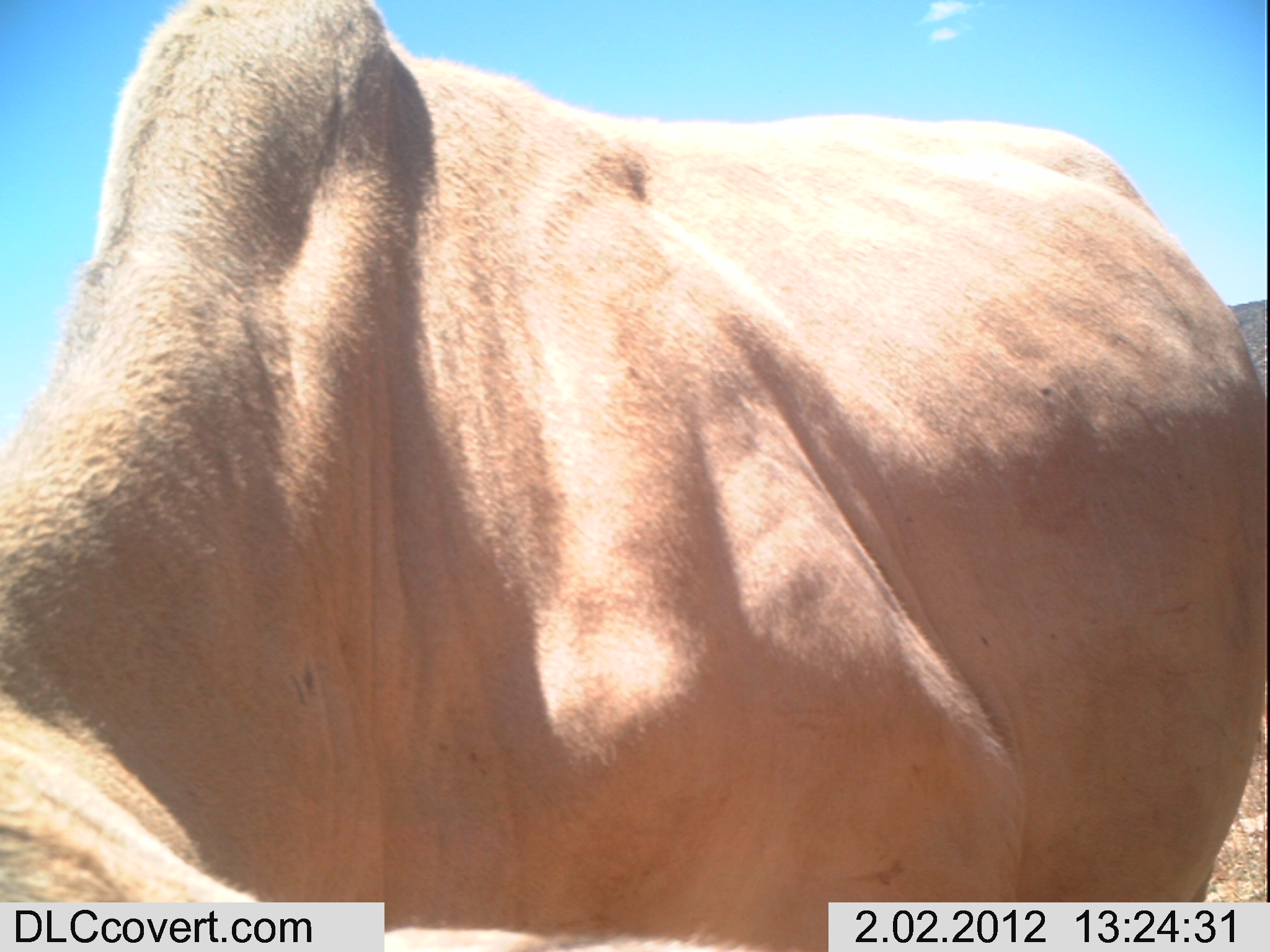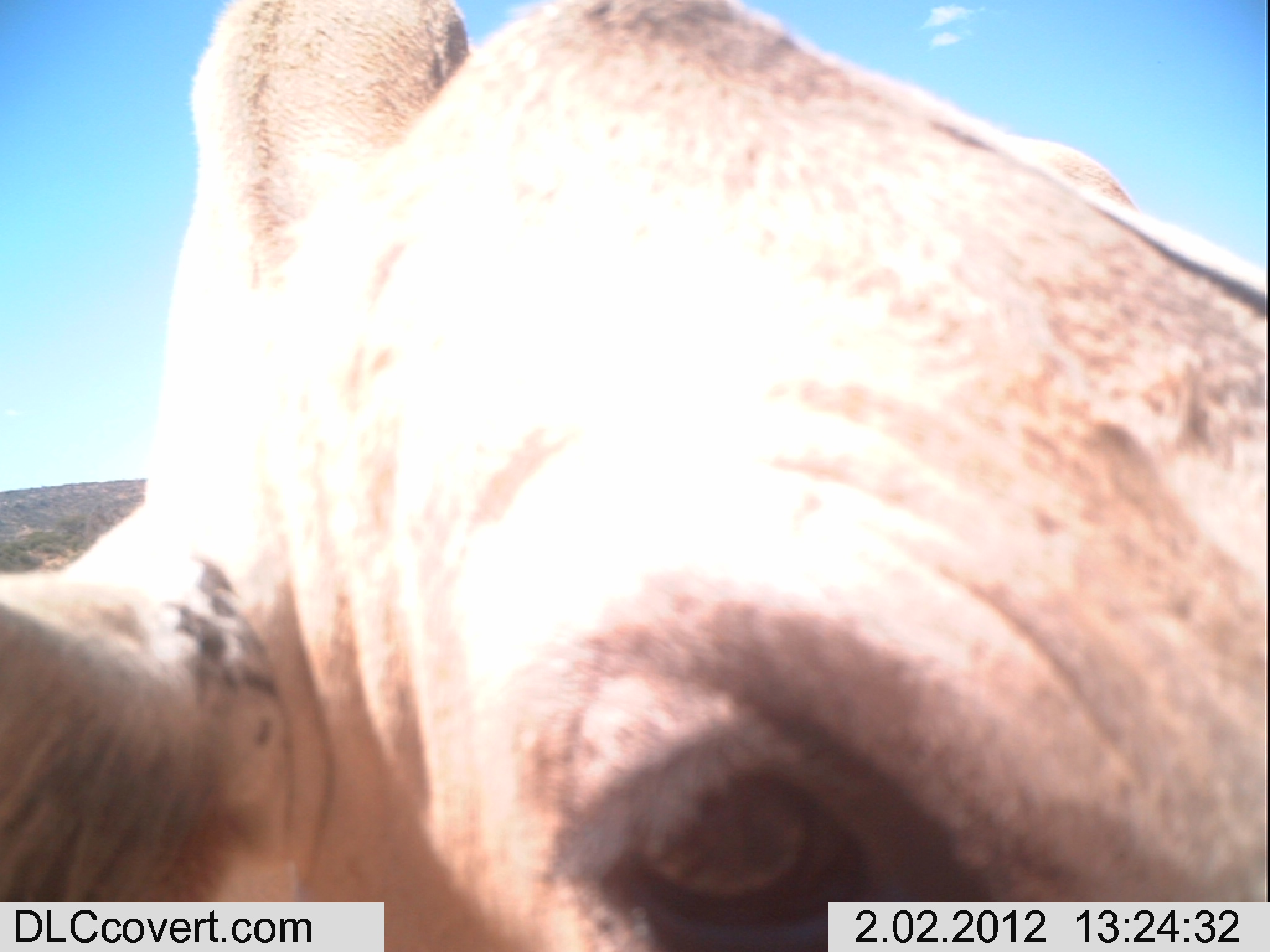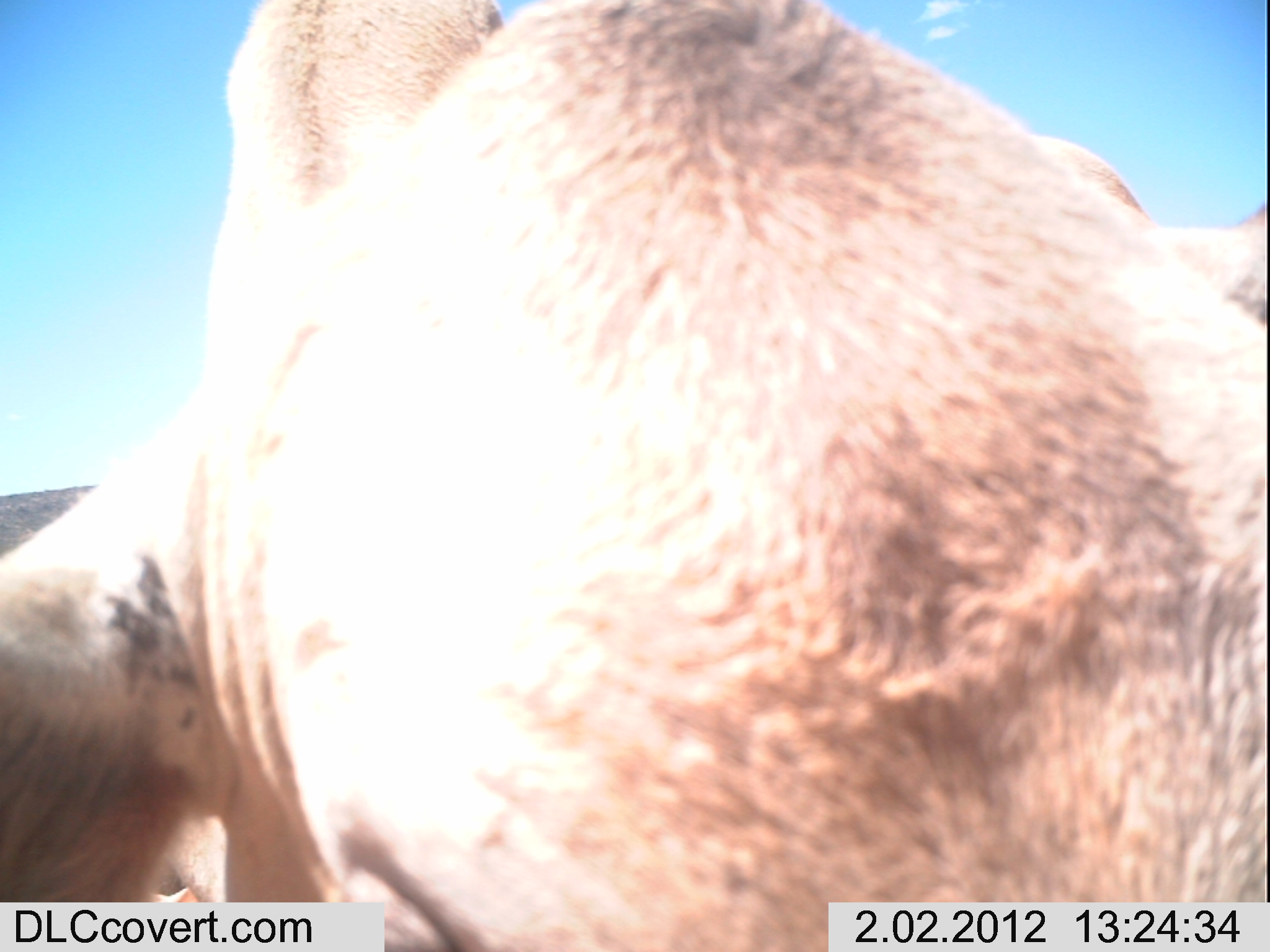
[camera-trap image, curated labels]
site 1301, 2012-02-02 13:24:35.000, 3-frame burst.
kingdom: Animalia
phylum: Chordata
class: Mammalia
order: Artiodactyla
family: Bovidae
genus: Bos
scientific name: Bos taurus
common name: domestic cattle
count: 1